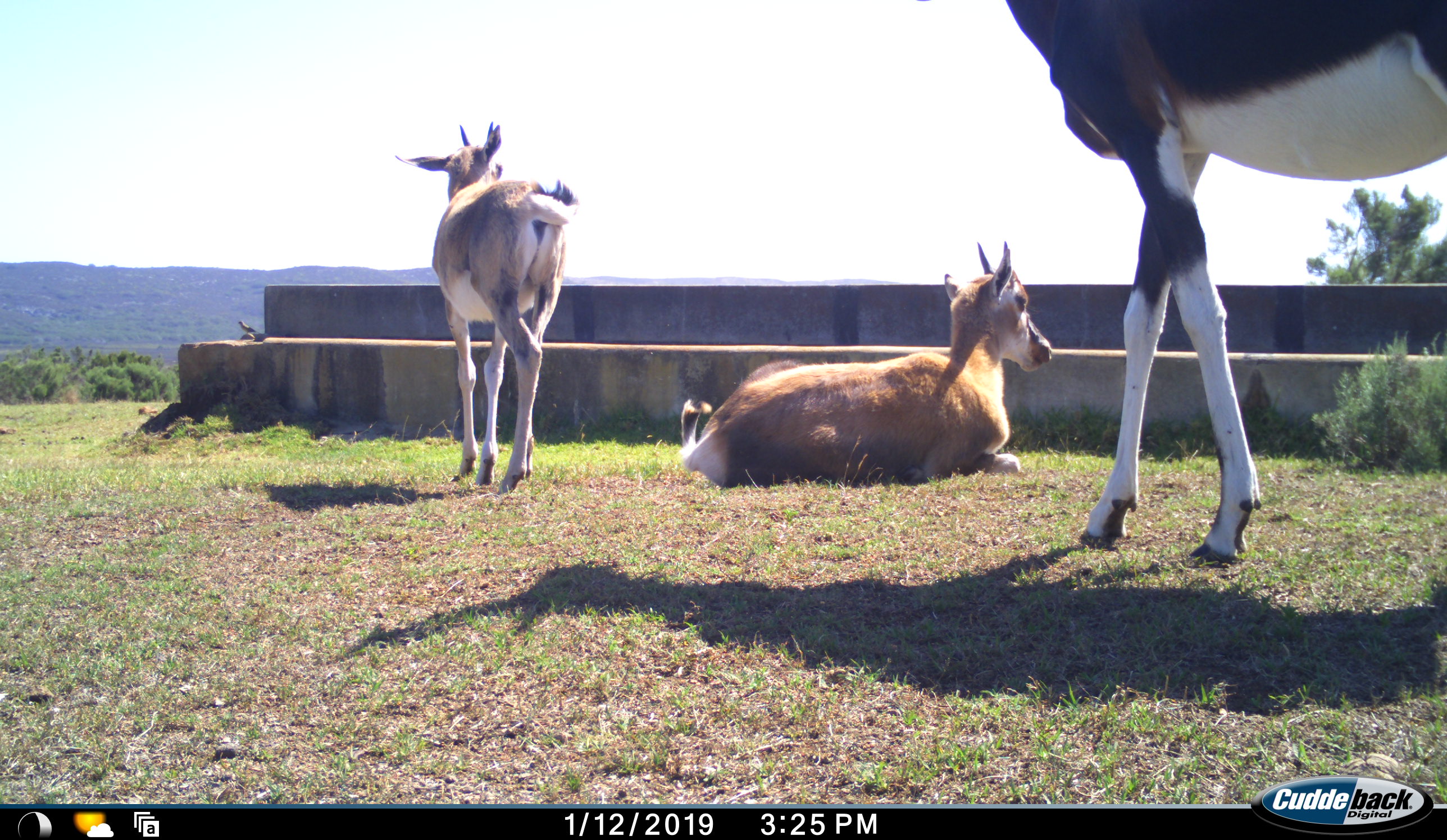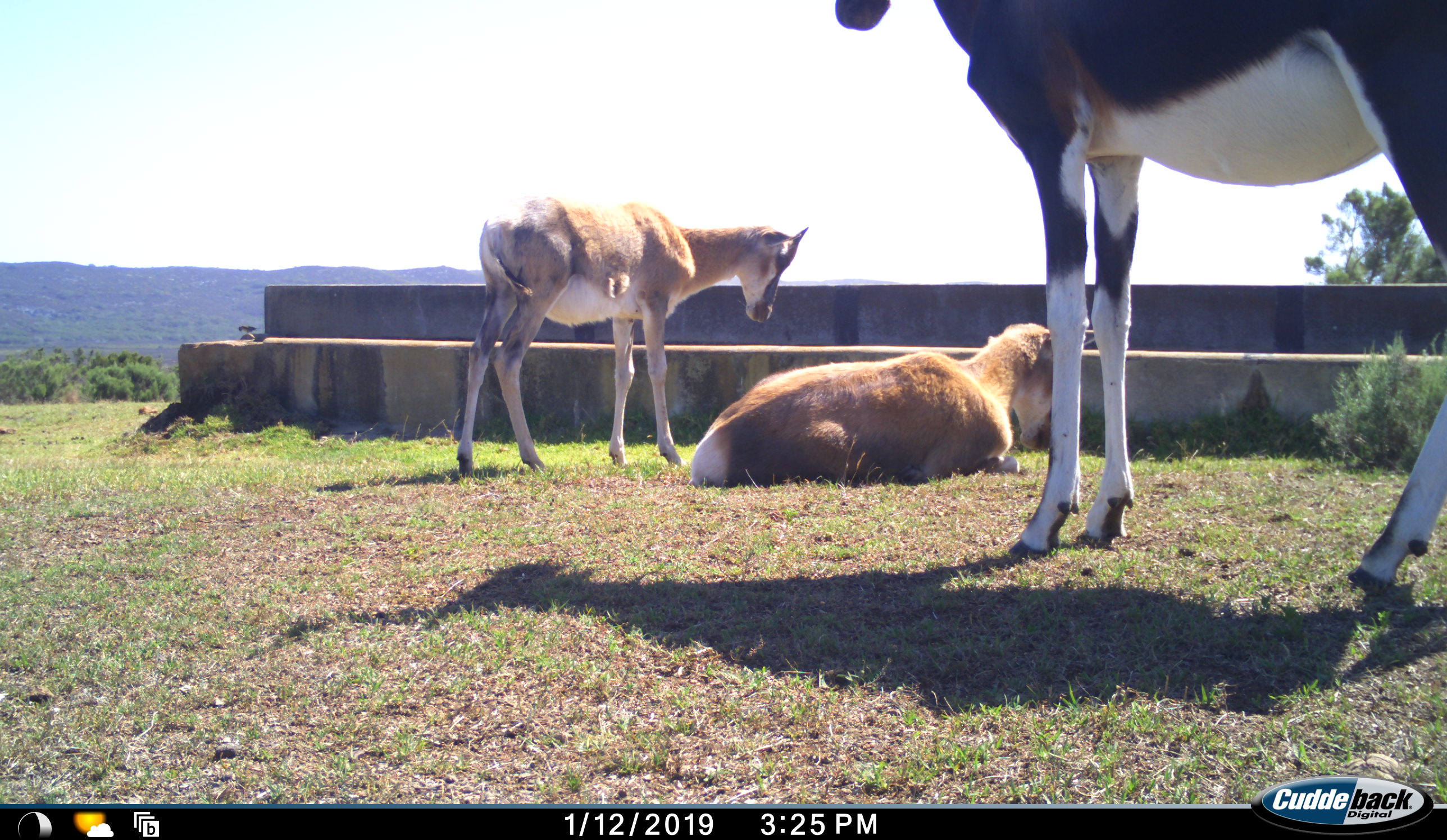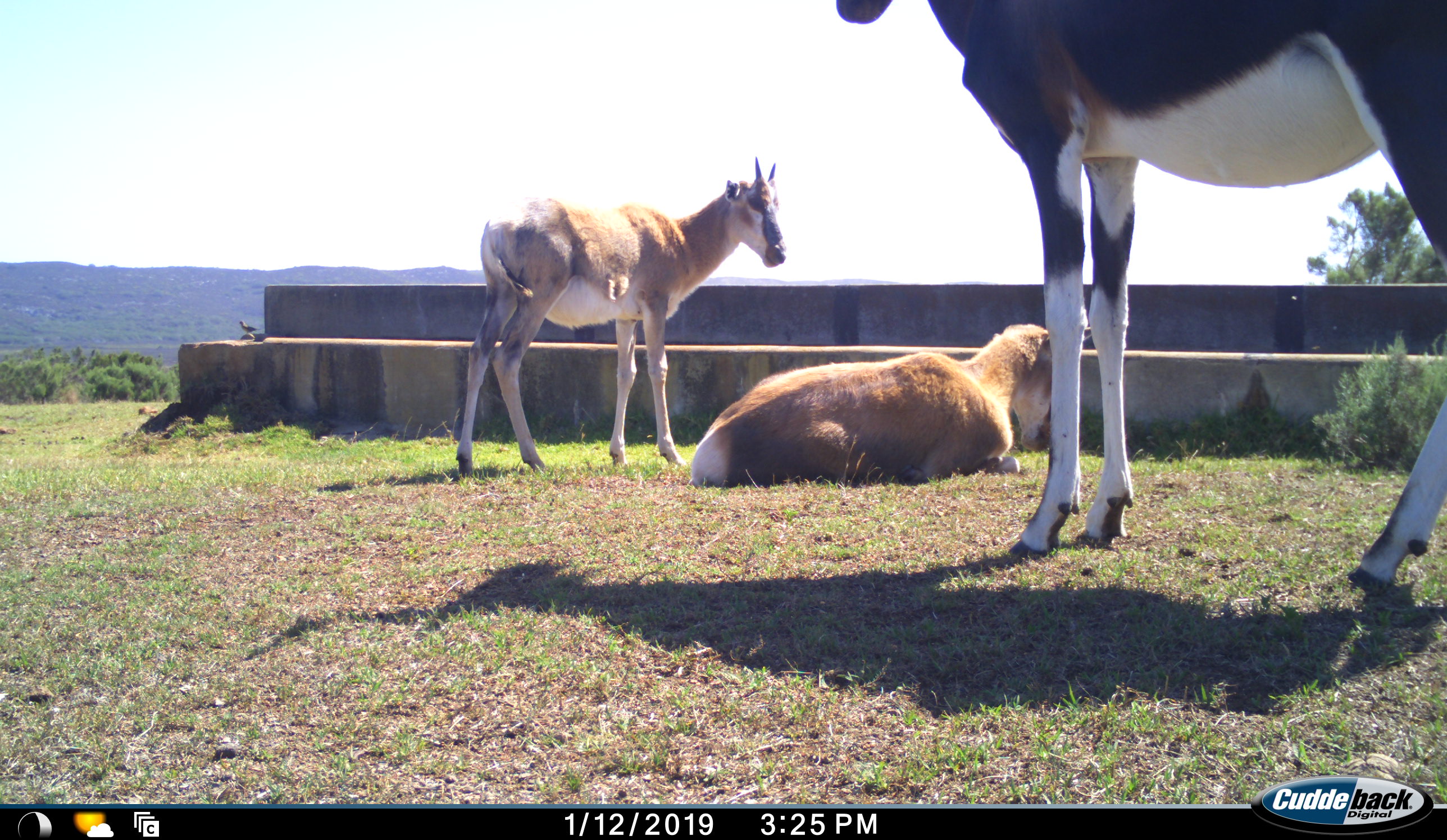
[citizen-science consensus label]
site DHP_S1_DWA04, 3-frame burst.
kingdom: Animalia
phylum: Chordata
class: Mammalia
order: Artiodactyla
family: Bovidae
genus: Damaliscus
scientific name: Damaliscus pygargus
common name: bontebok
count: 3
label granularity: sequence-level